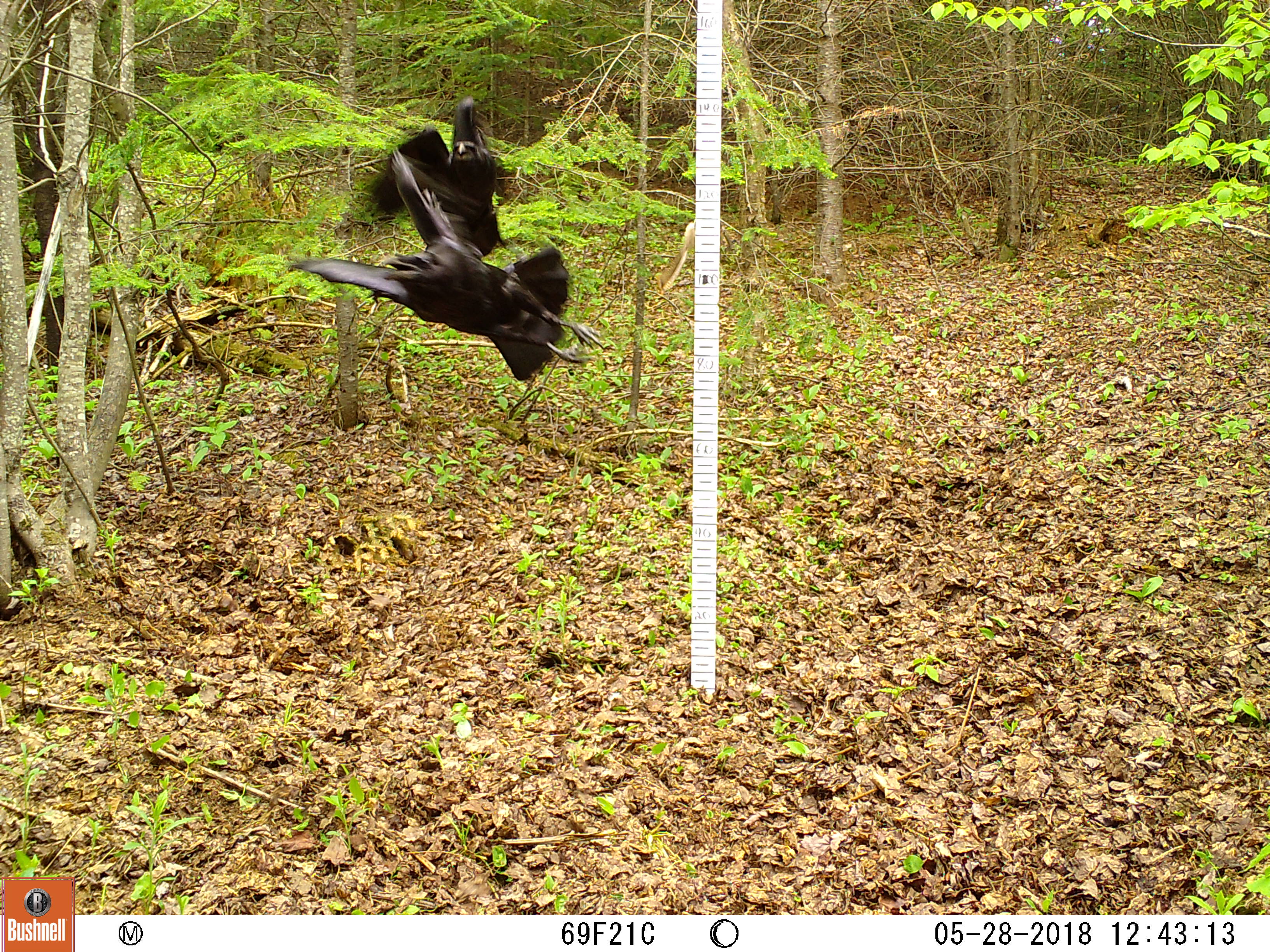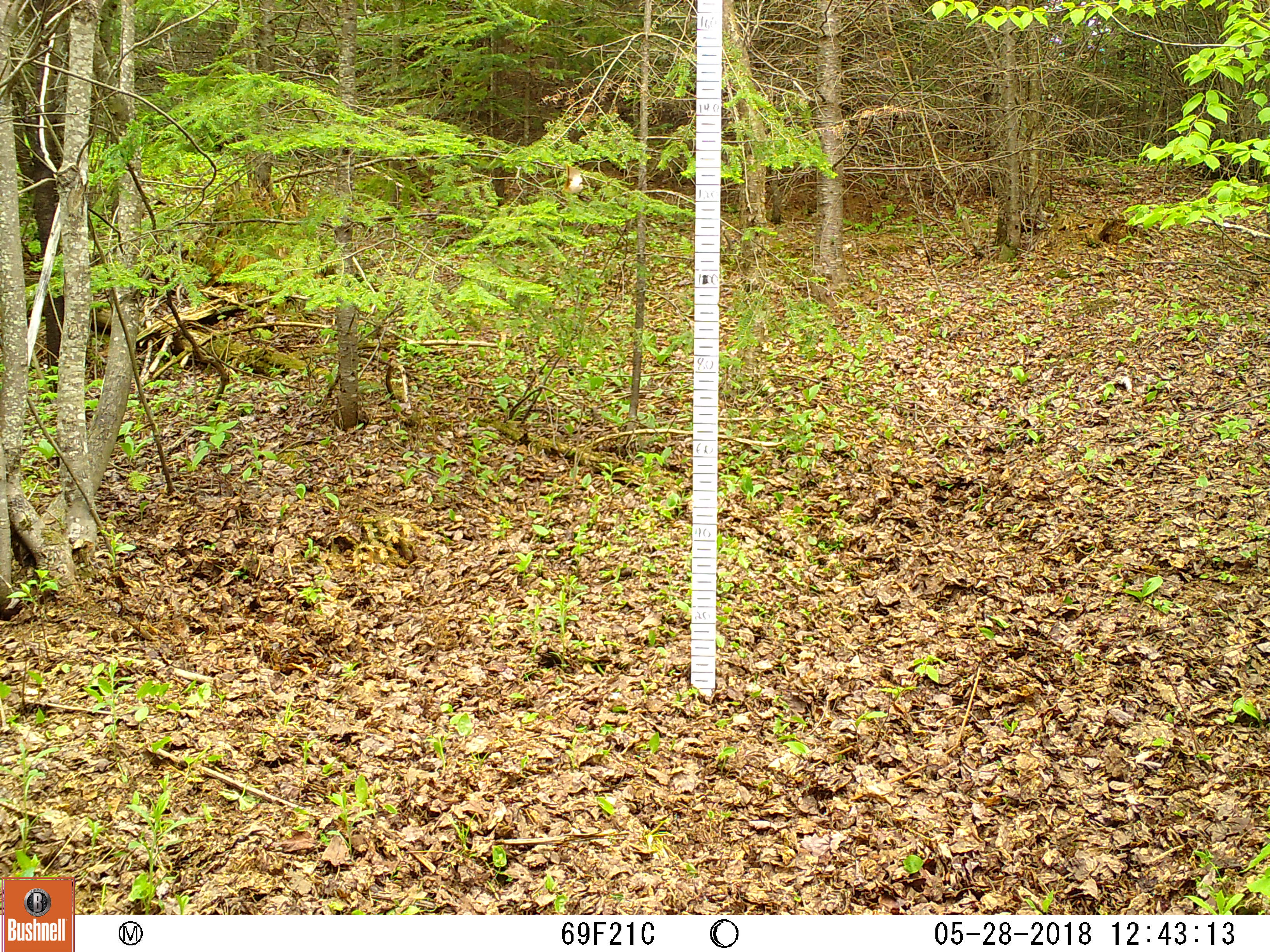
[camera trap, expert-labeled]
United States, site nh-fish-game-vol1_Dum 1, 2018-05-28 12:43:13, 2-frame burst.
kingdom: Animalia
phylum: Chordata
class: Aves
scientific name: Aves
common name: bird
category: bird sp.